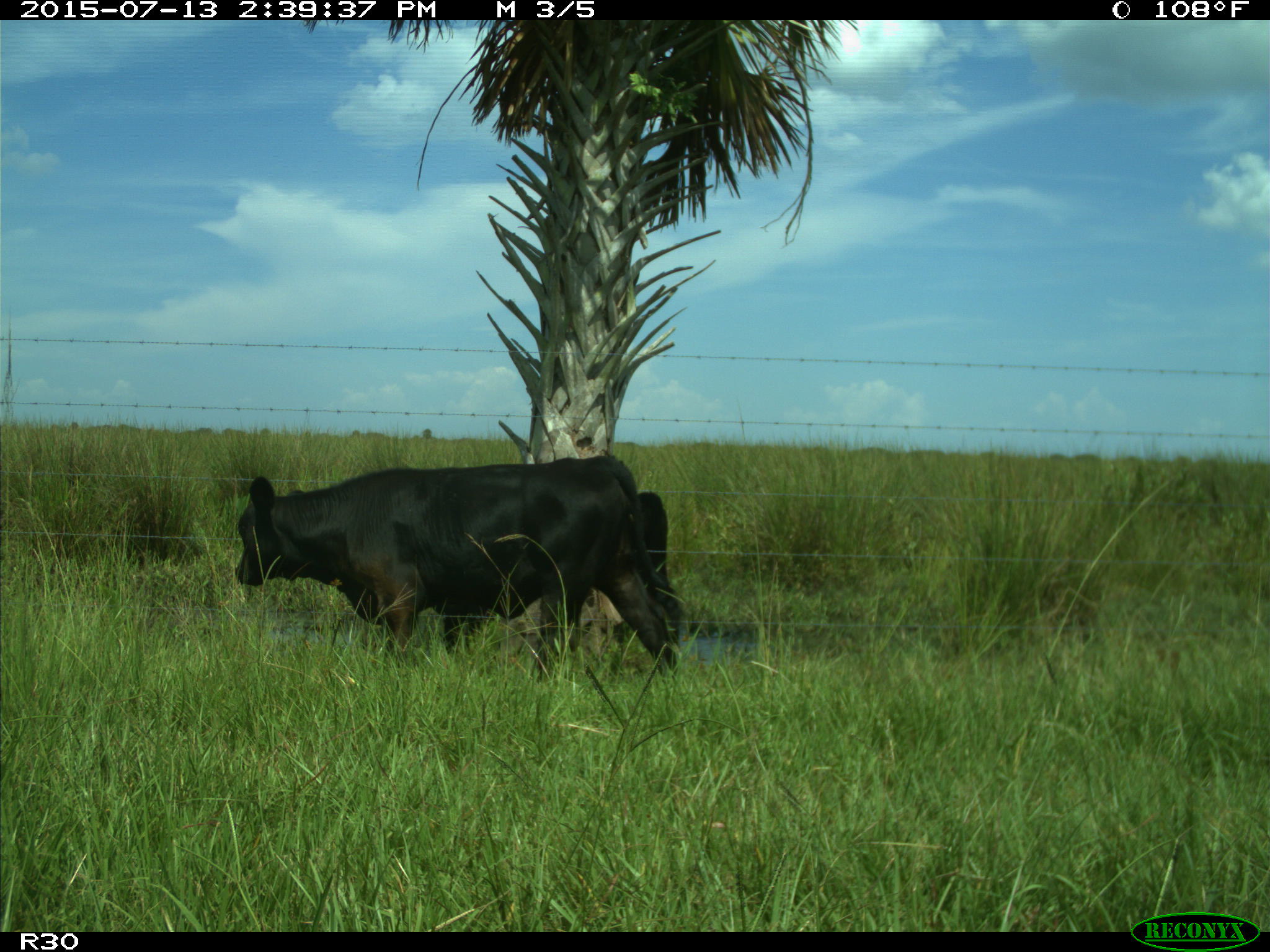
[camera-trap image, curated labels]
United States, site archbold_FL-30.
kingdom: Animalia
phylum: Chordata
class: Mammalia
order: Artiodactyla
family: Bovidae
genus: Bos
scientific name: Bos taurus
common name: domestic cow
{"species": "Bos taurus (domestic cow)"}